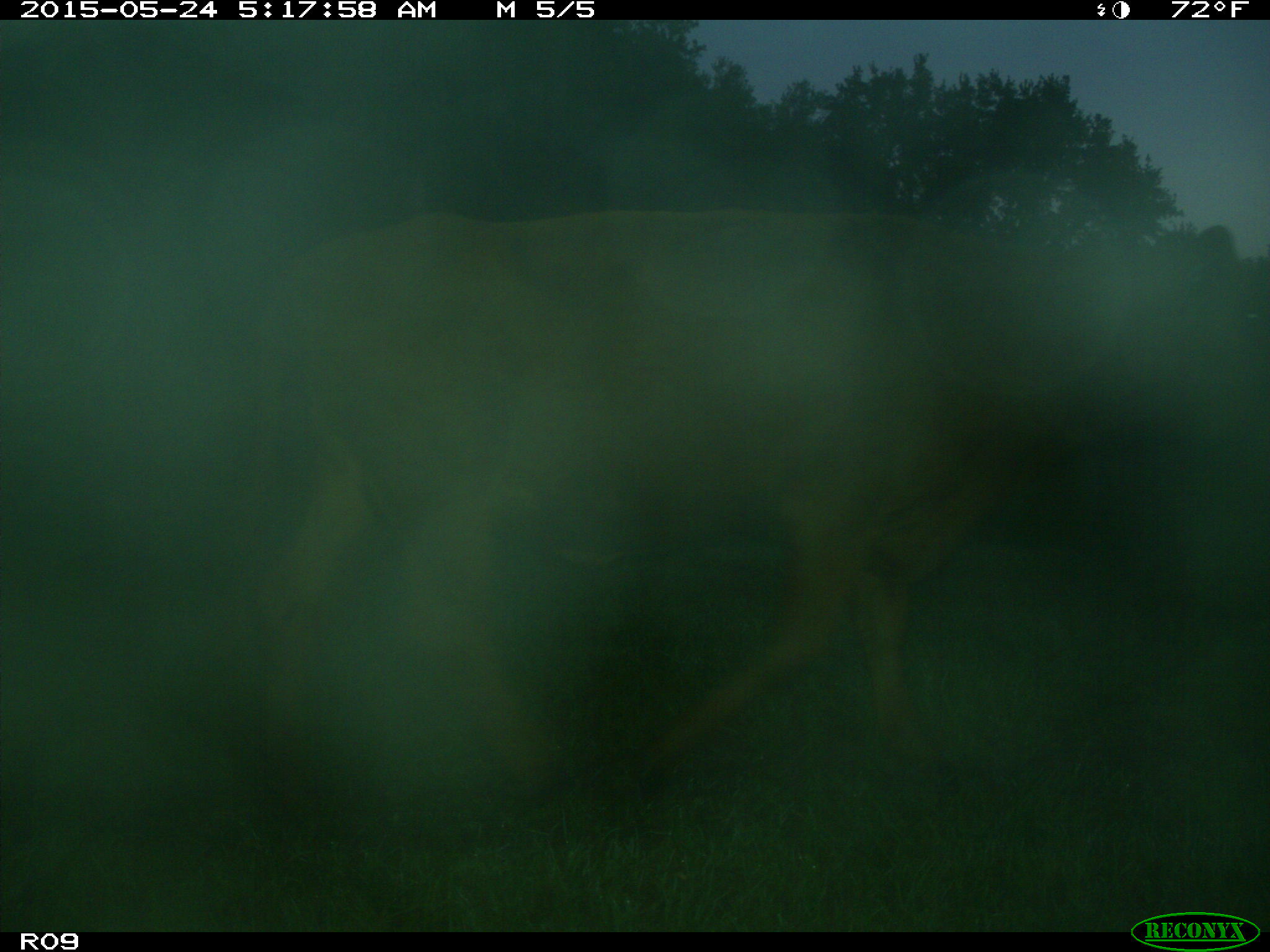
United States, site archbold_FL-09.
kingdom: Animalia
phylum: Chordata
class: Mammalia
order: Artiodactyla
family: Bovidae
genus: Bos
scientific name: Bos taurus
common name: domestic cow